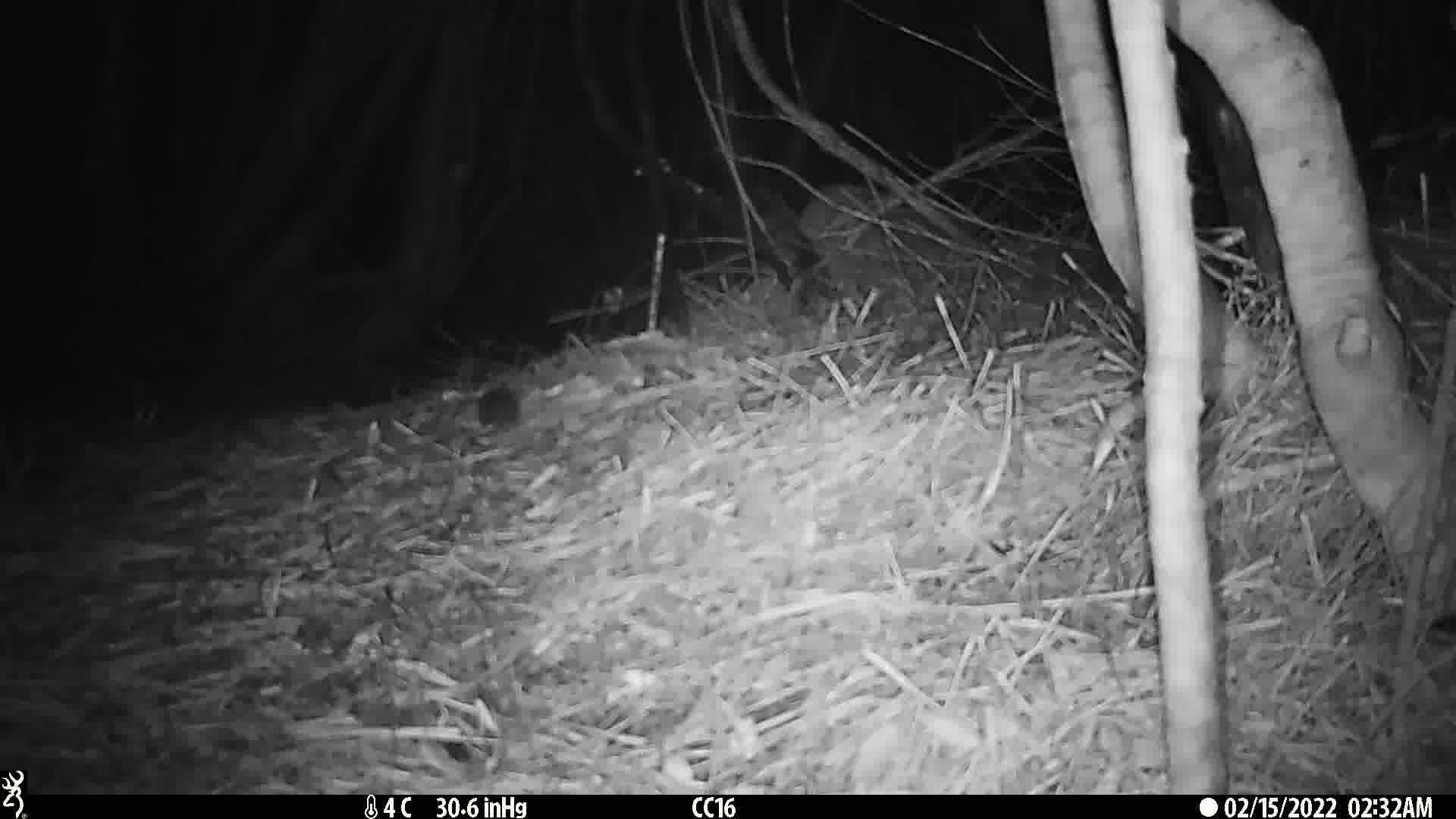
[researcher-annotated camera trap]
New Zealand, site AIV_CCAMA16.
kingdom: Animalia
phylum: Chordata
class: Mammalia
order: Rodentia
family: Muridae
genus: Mus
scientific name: Mus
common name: mouse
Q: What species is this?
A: Mouse (Mus).